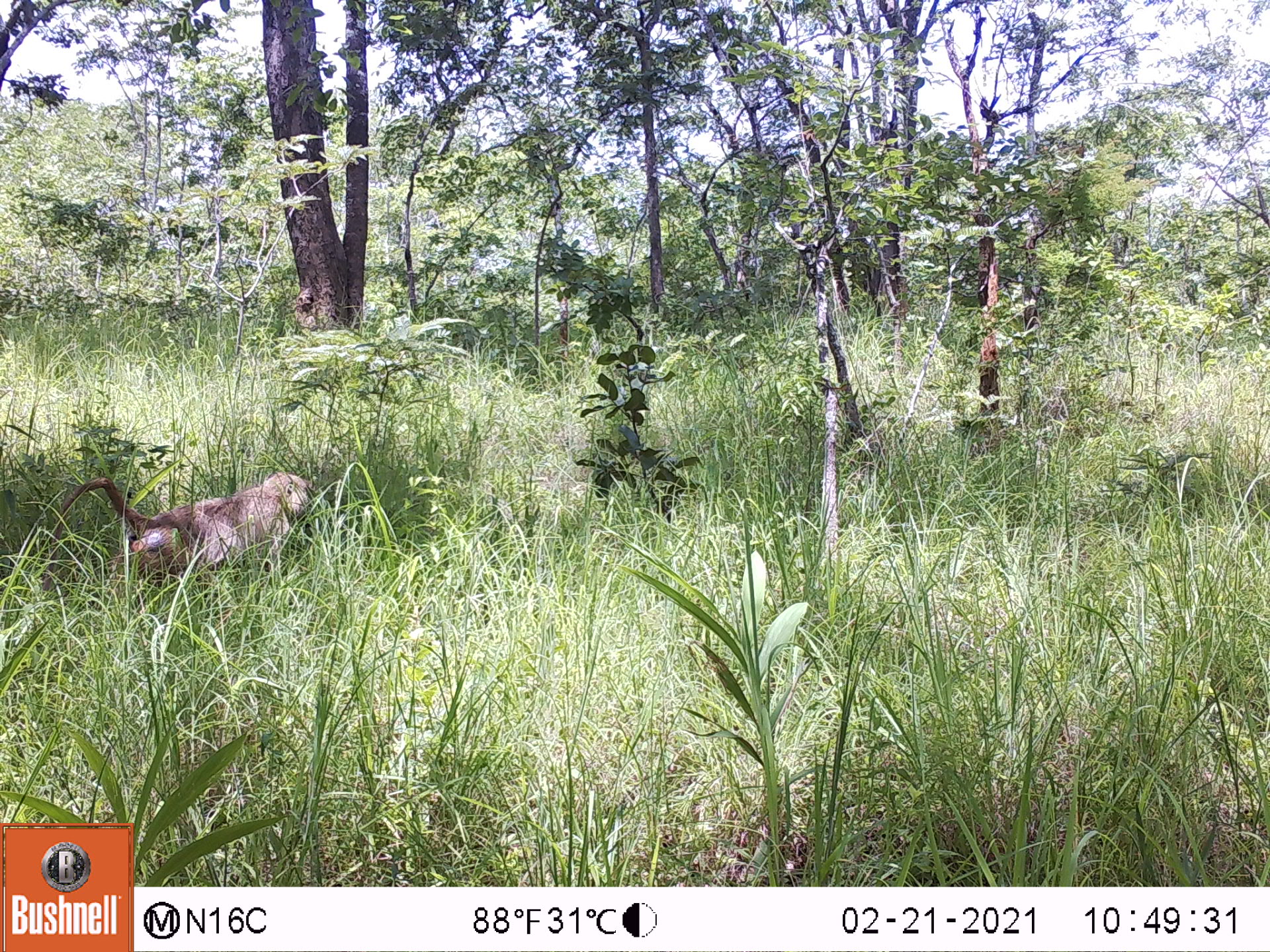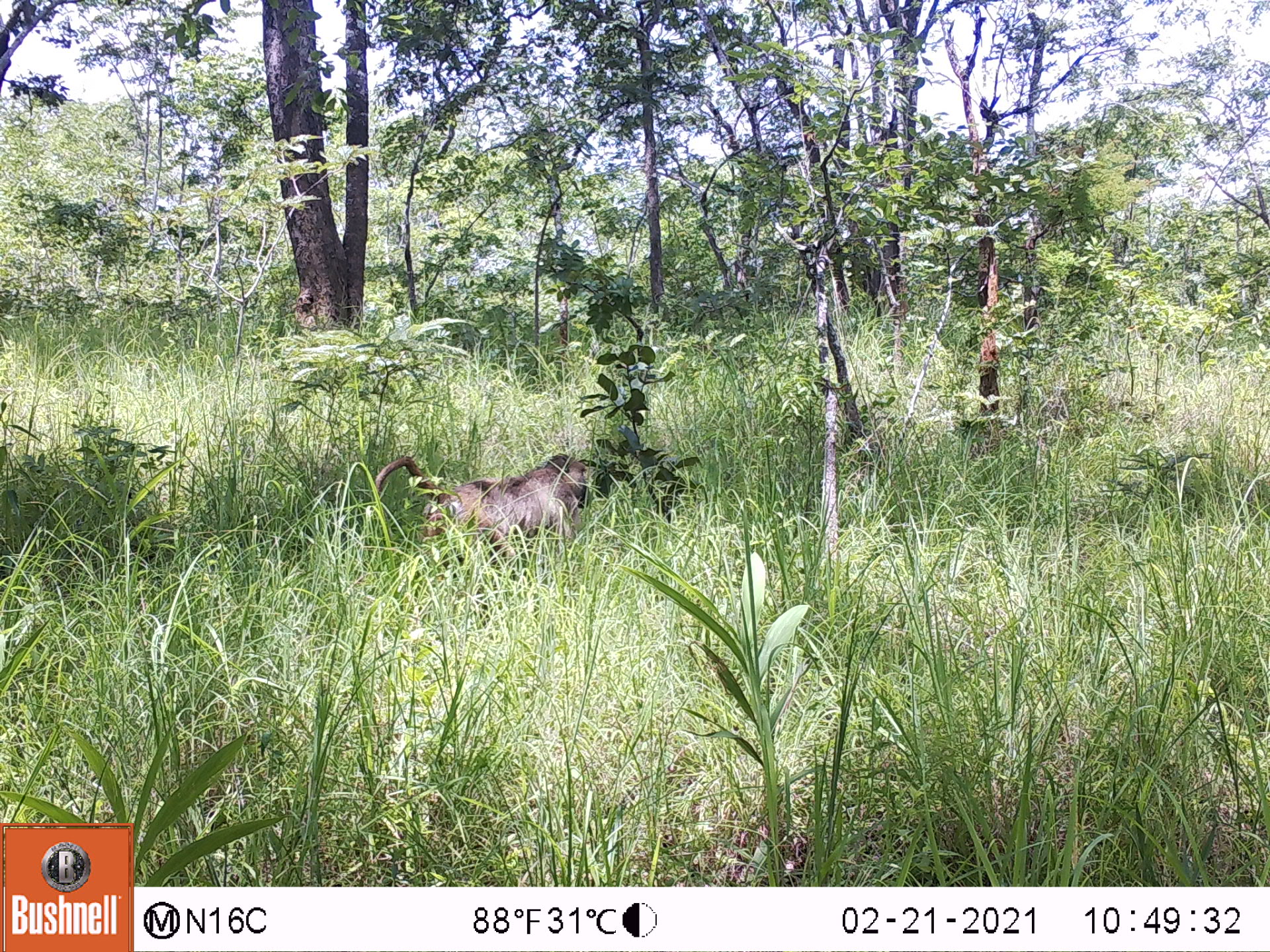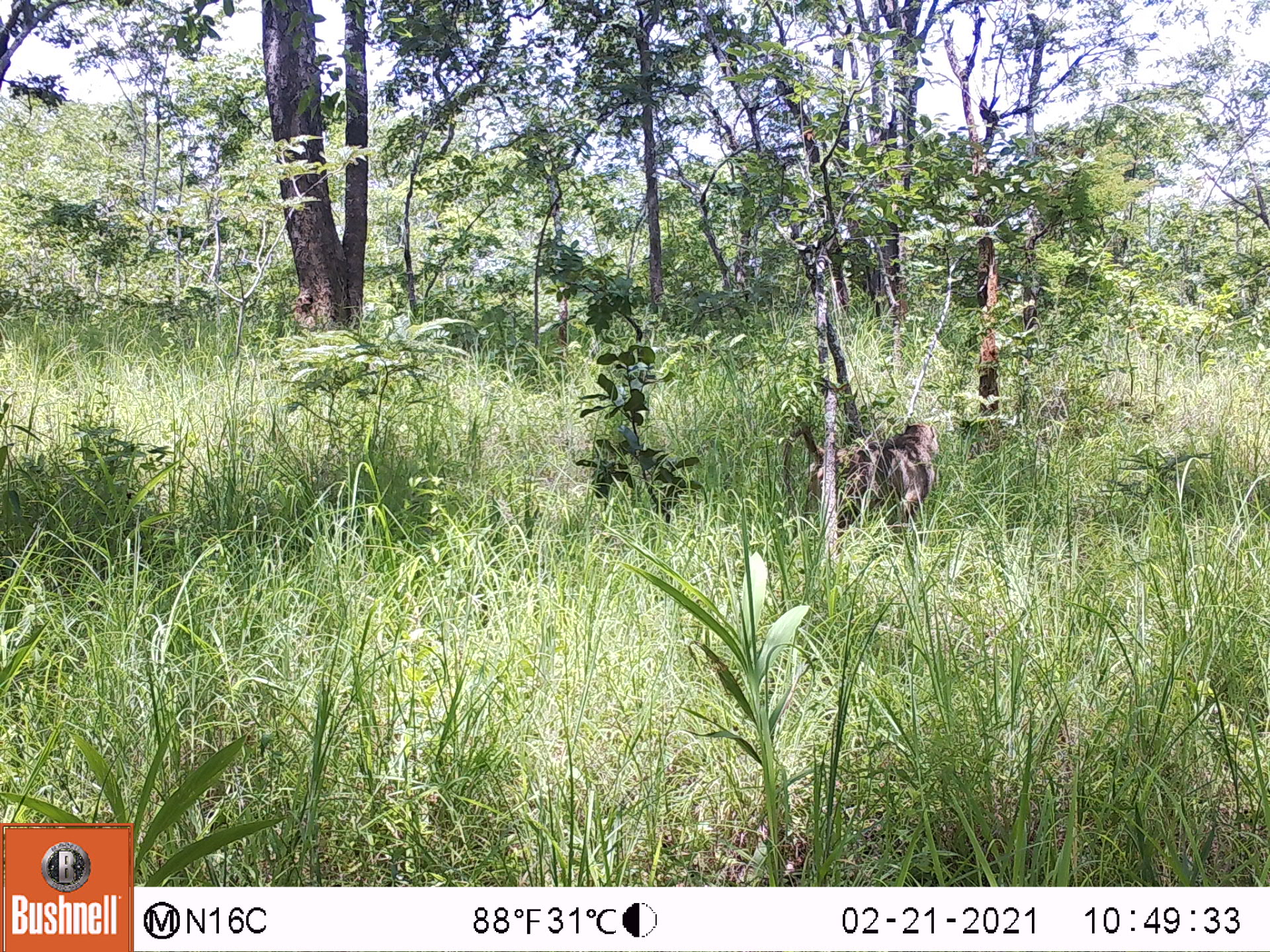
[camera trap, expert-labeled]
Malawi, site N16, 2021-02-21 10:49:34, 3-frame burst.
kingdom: Animalia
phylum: Chordata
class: Mammalia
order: Primates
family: Cercopithecidae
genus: Papio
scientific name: Papio cynocephalus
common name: yellow baboon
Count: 1.